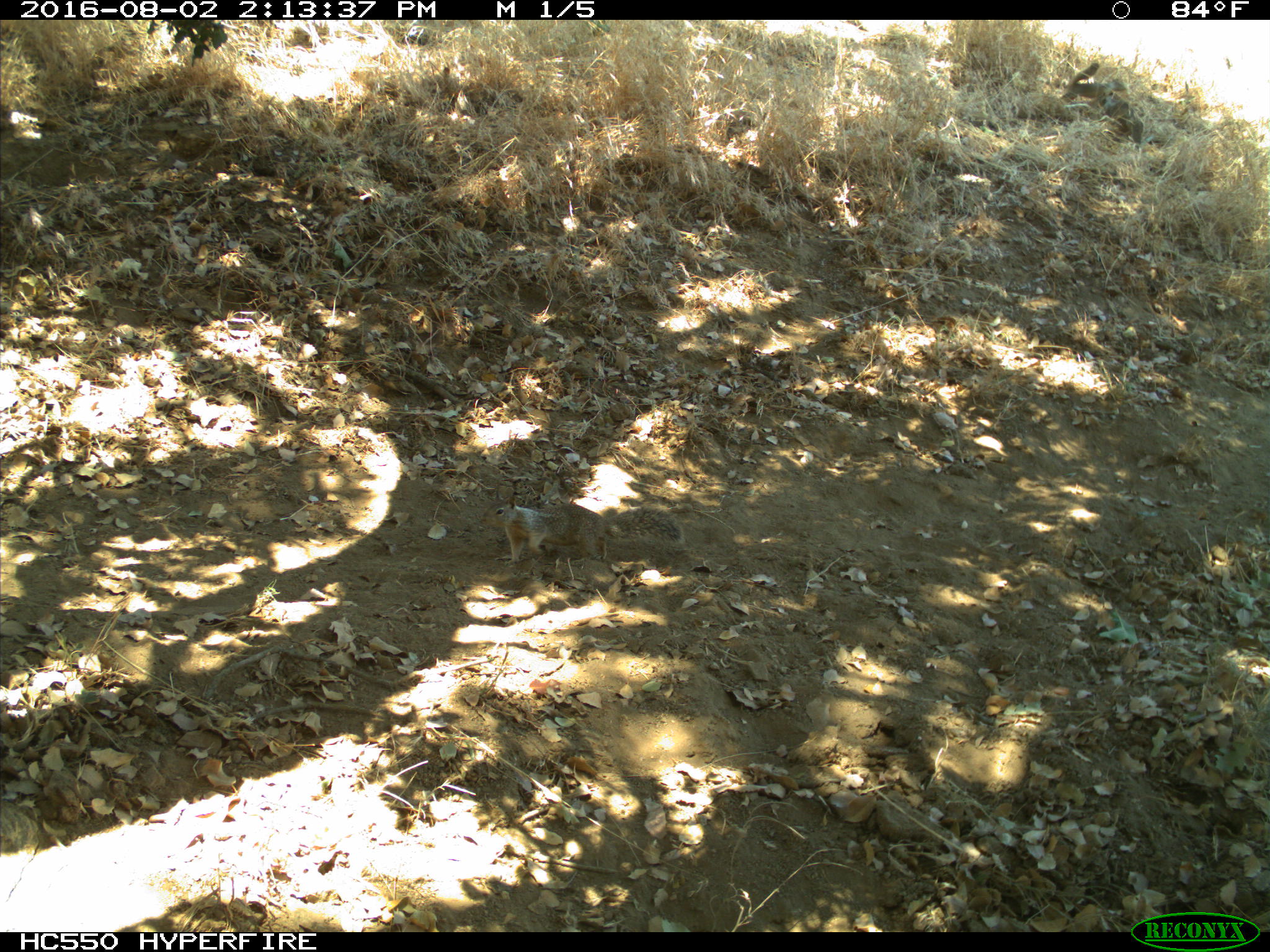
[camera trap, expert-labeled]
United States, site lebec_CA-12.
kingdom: Animalia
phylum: Chordata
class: Mammalia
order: Rodentia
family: Sciuridae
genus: Otospermophilus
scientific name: Otospermophilus beecheyi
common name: california ground squirrel